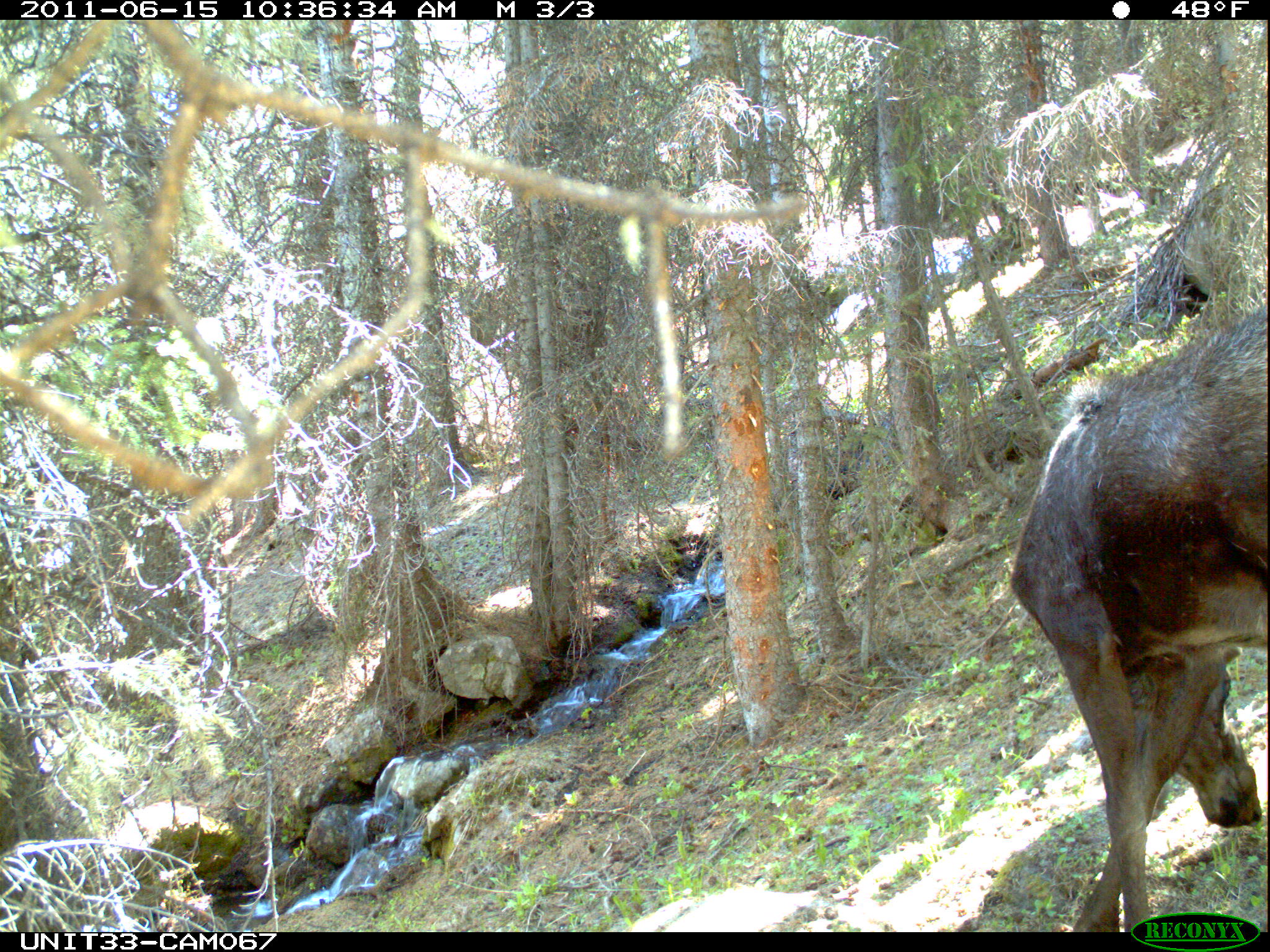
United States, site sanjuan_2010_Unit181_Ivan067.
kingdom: Animalia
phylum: Chordata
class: Mammalia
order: Artiodactyla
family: Cervidae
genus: Alces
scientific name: Alces alces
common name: moose